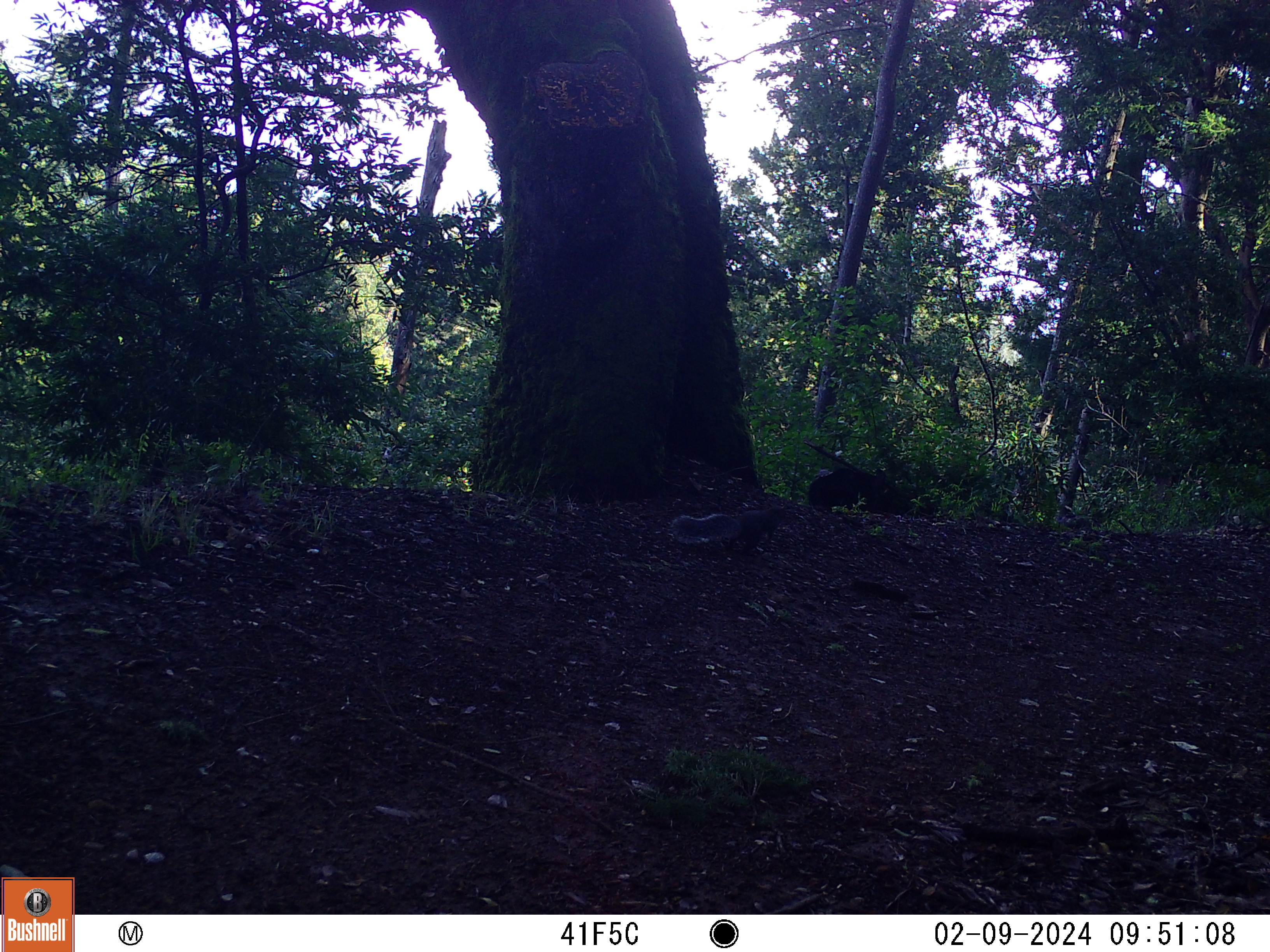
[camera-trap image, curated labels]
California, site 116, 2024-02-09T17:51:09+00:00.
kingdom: Animalia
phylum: Chordata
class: Mammalia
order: Rodentia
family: Sciuridae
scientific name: Sciuridae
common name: squirrel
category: unknown squirrel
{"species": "unknown squirrel (squirrel) (Sciuridae)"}